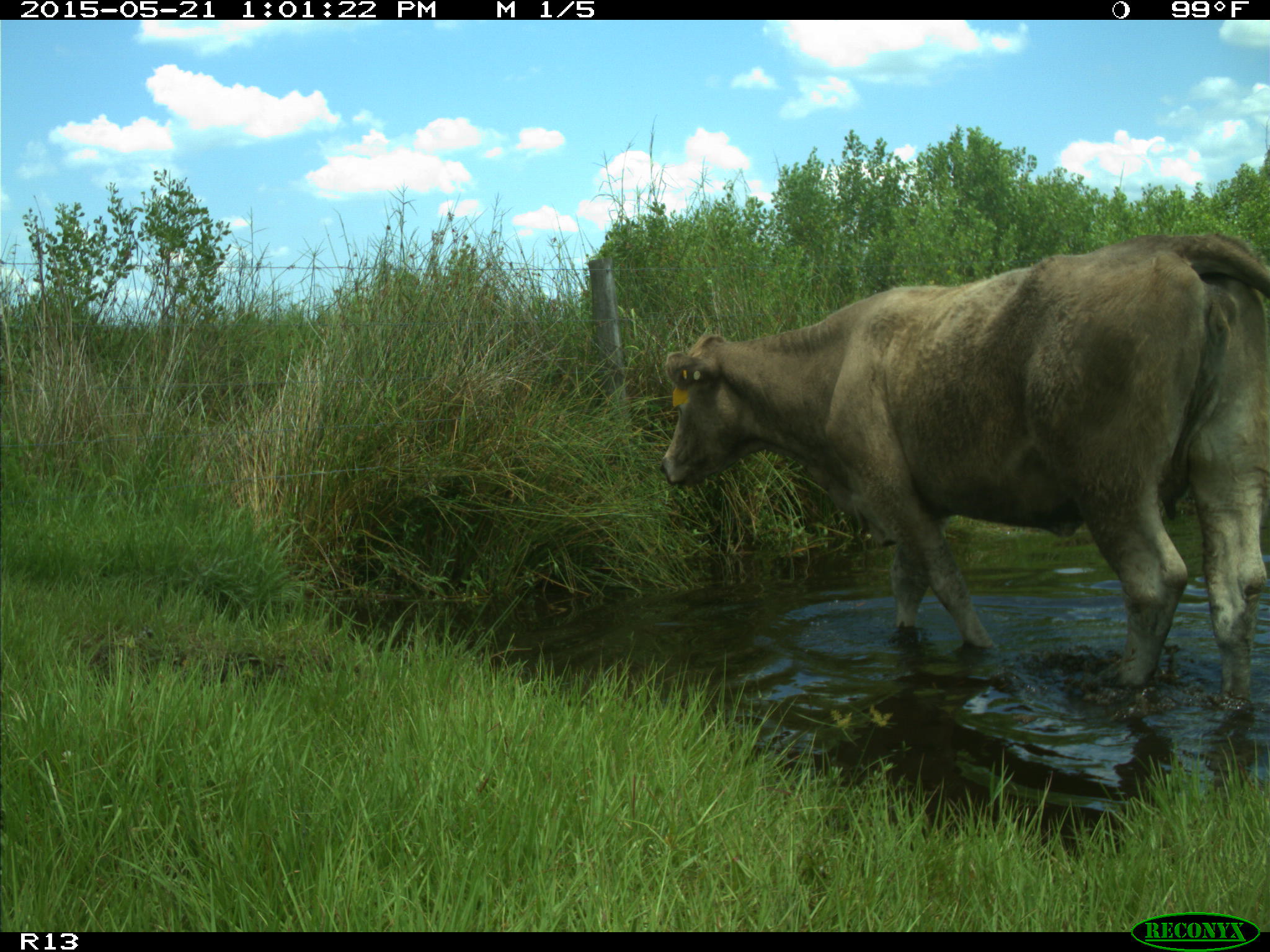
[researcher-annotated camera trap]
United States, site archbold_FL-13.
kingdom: Animalia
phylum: Chordata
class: Mammalia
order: Artiodactyla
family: Bovidae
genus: Bos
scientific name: Bos taurus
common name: domestic cow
Bos taurus (domestic cow).